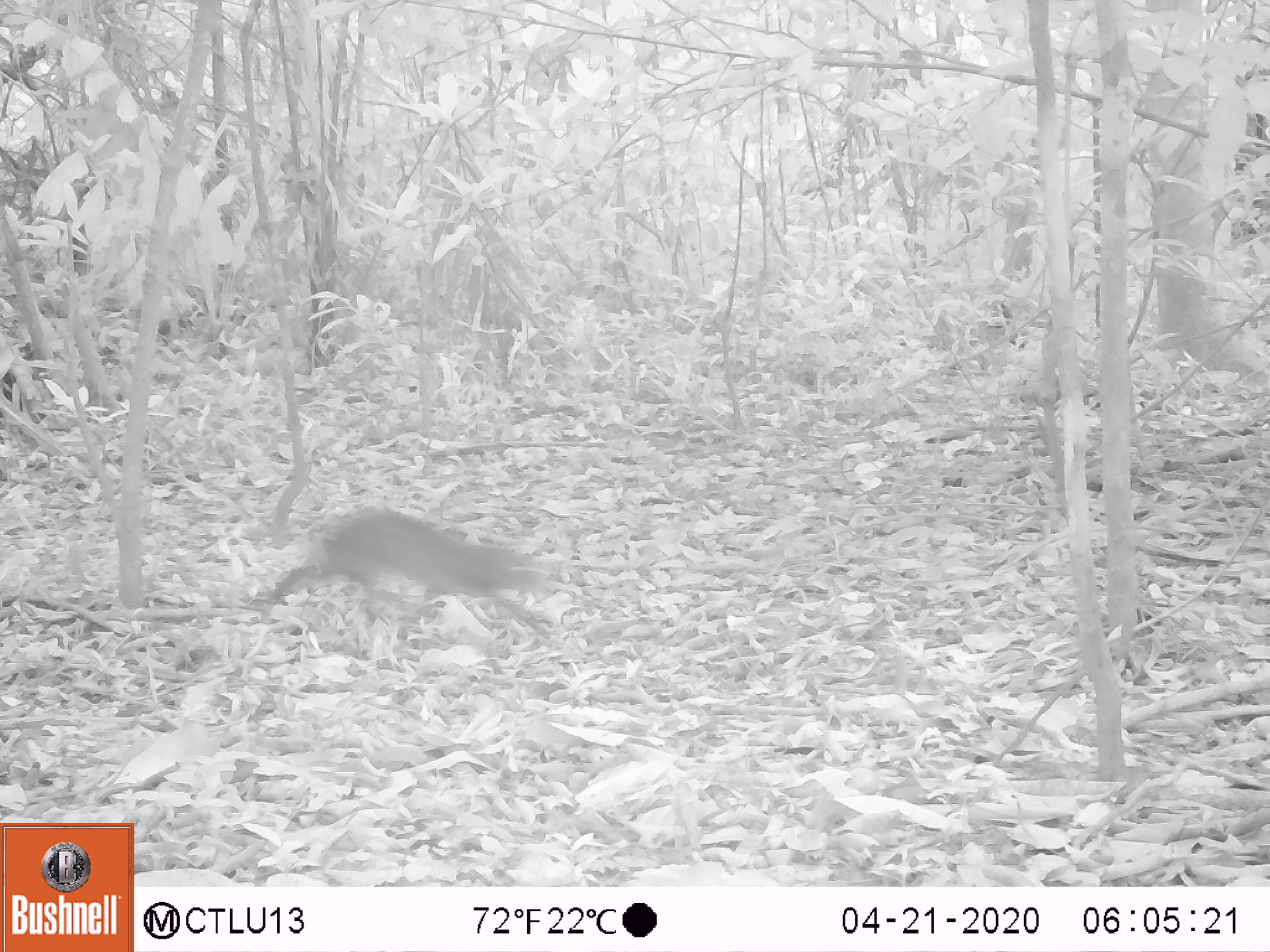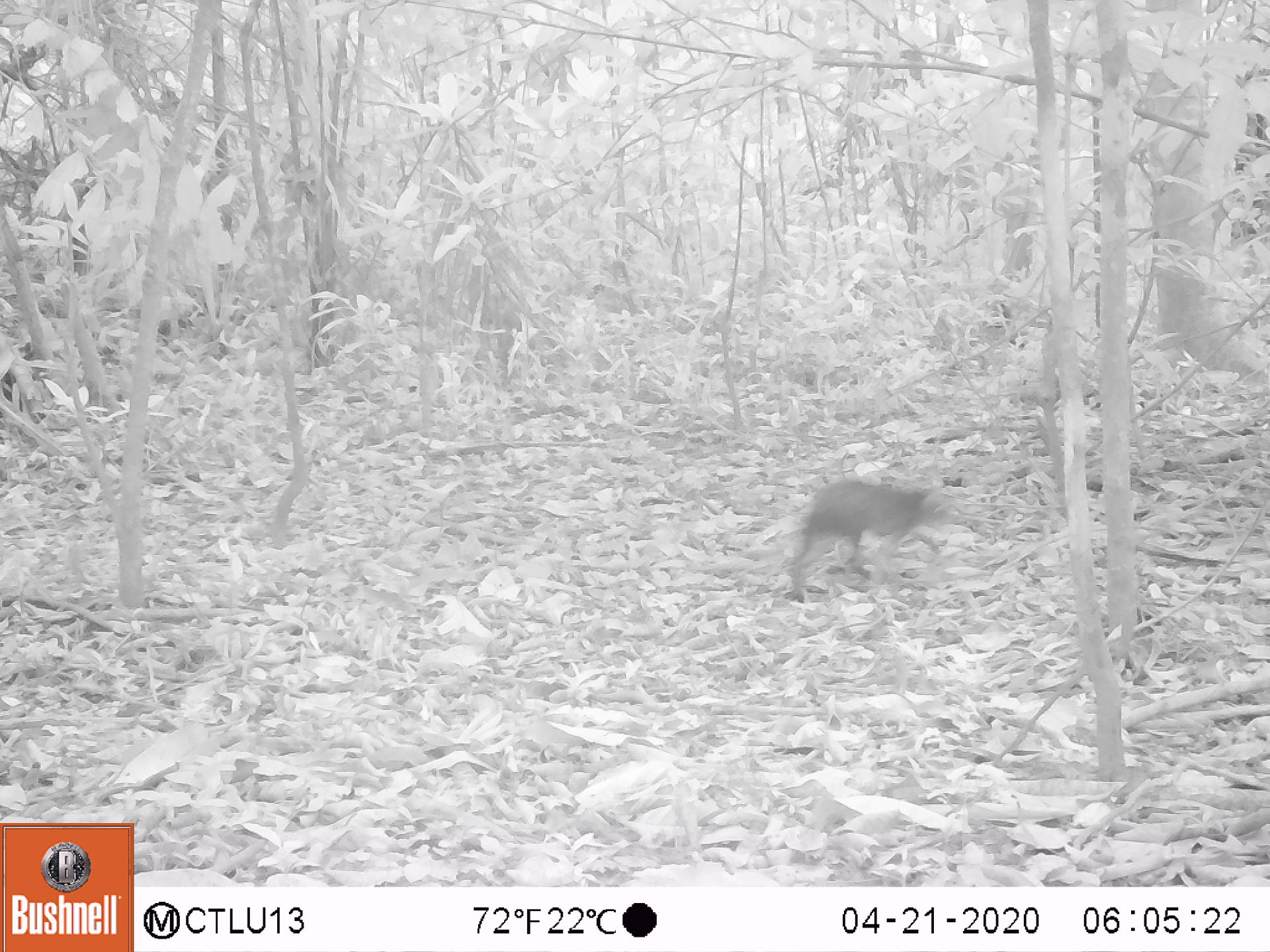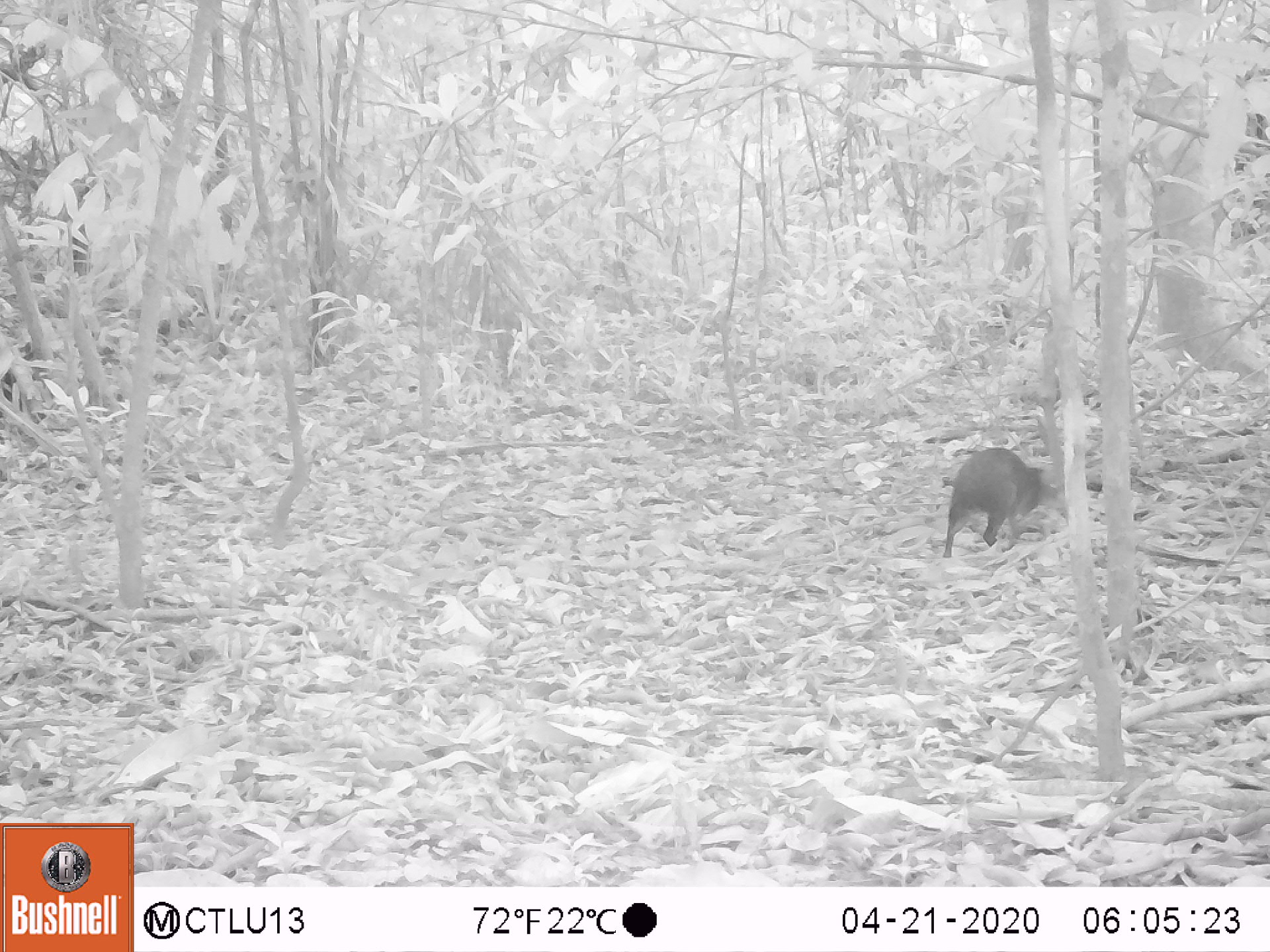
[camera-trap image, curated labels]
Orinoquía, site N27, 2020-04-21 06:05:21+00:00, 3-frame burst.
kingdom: Animalia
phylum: Chordata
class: Mammalia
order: Rodentia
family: Dasyproctidae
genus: Dasyprocta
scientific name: Dasyprocta fuliginosa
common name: black agouti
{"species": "black agouti (Dasyprocta fuliginosa)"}